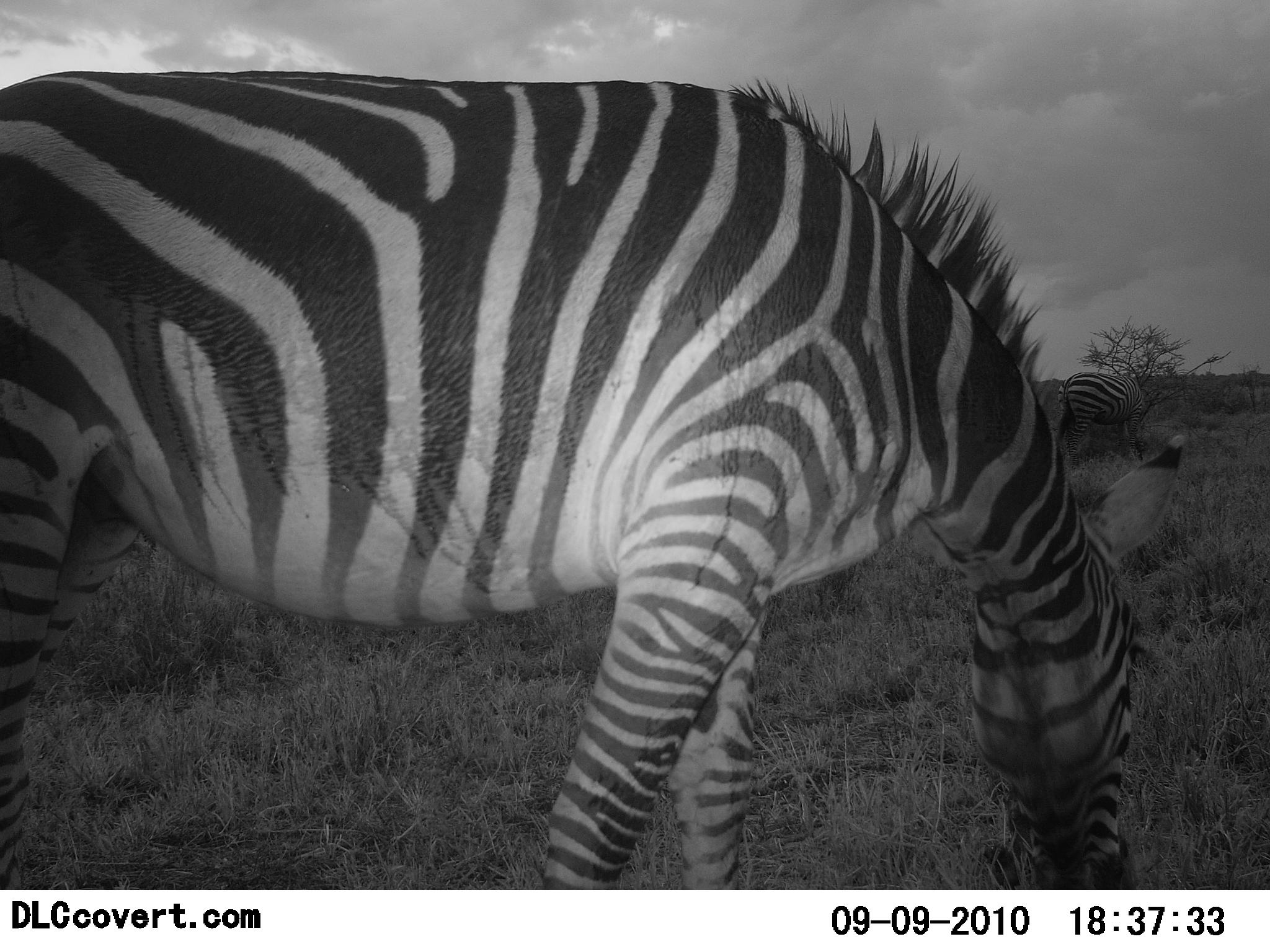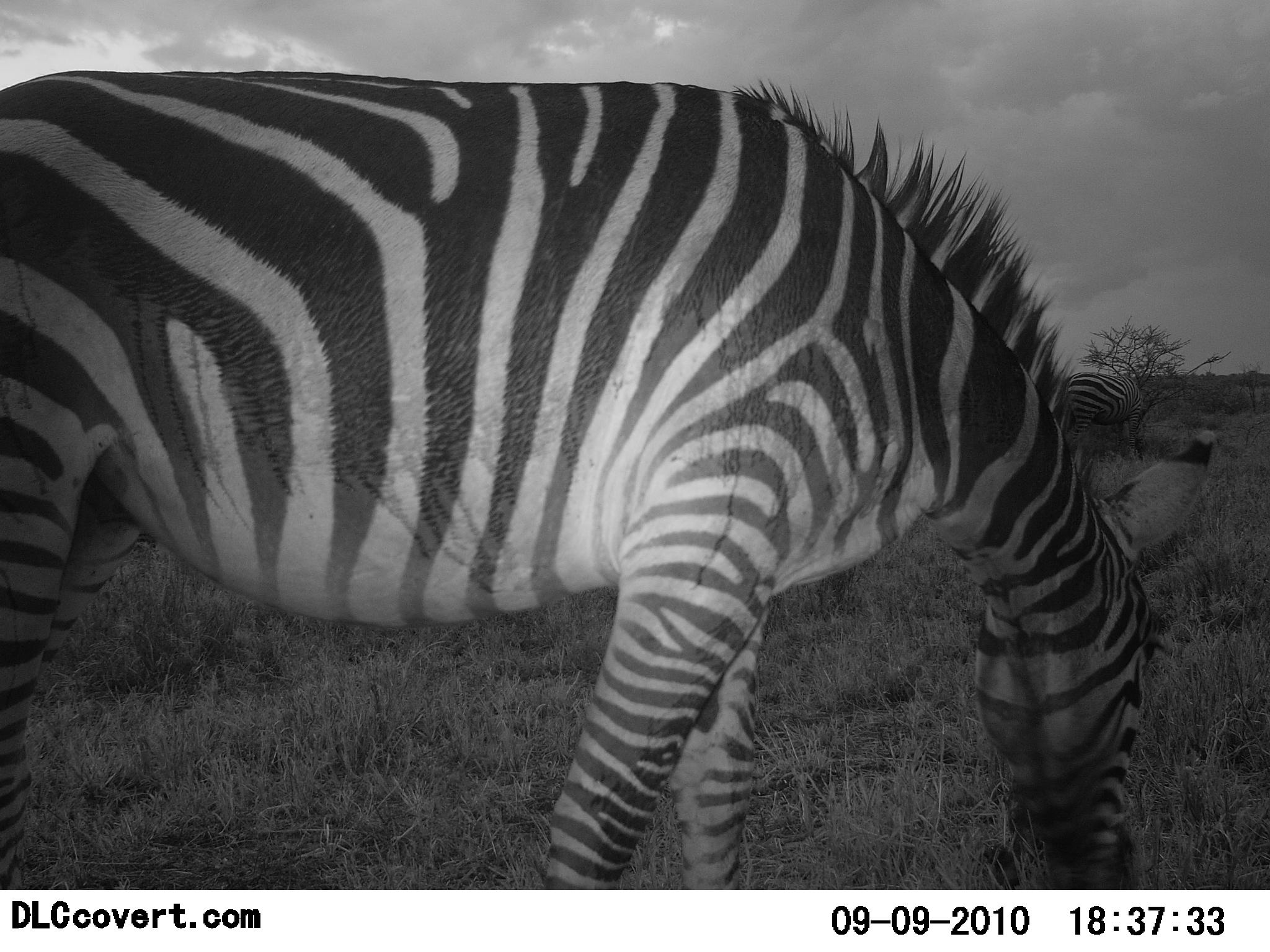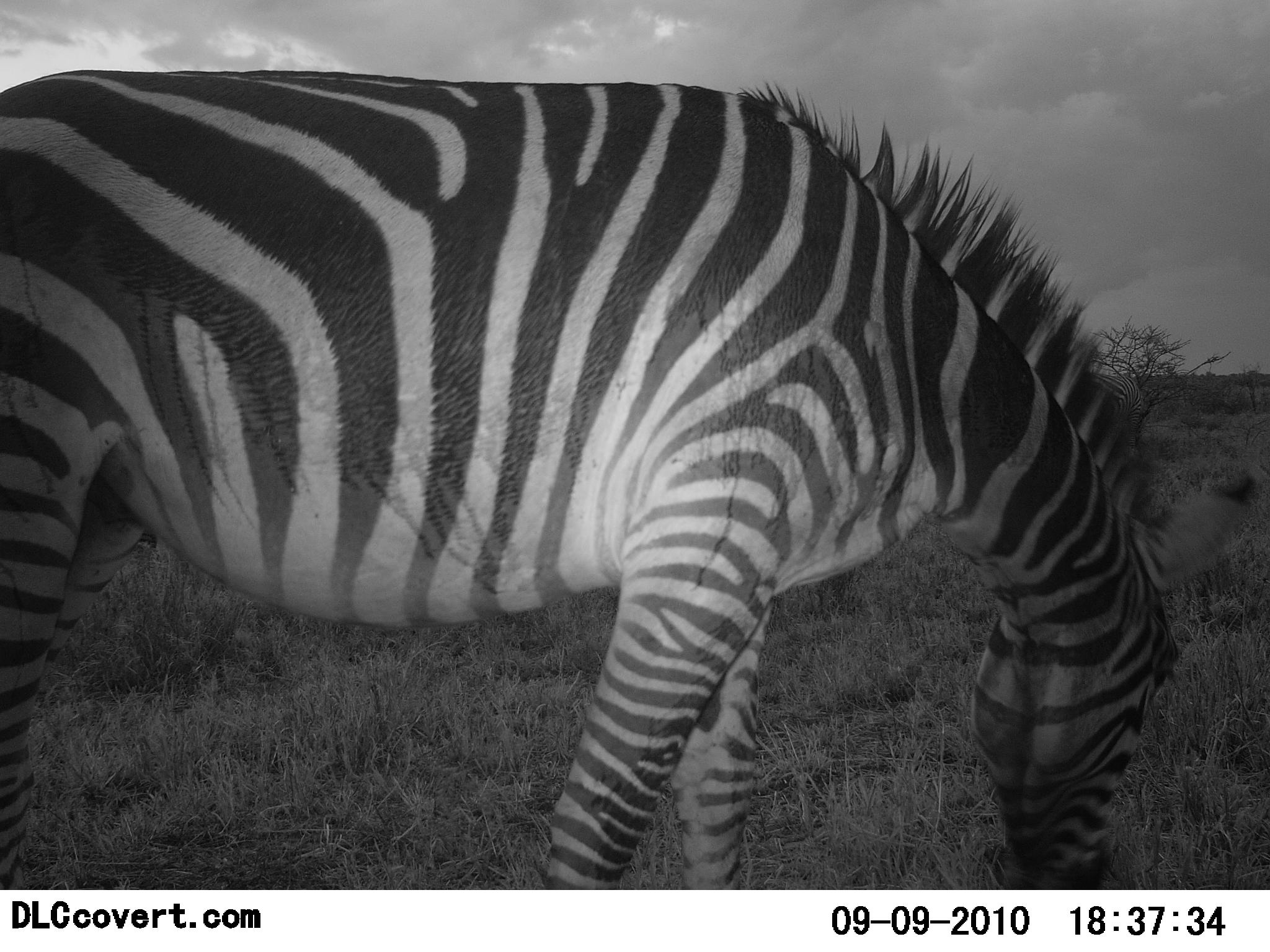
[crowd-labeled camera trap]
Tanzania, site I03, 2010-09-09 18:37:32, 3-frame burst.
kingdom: Animalia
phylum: Chordata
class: Mammalia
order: Perissodactyla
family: Equidae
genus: Equus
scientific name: Equus quagga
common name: plains zebra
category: zebra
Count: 2.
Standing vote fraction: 53%.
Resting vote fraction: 0%.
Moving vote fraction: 0%.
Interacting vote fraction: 0%.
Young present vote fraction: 0%.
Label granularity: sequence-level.